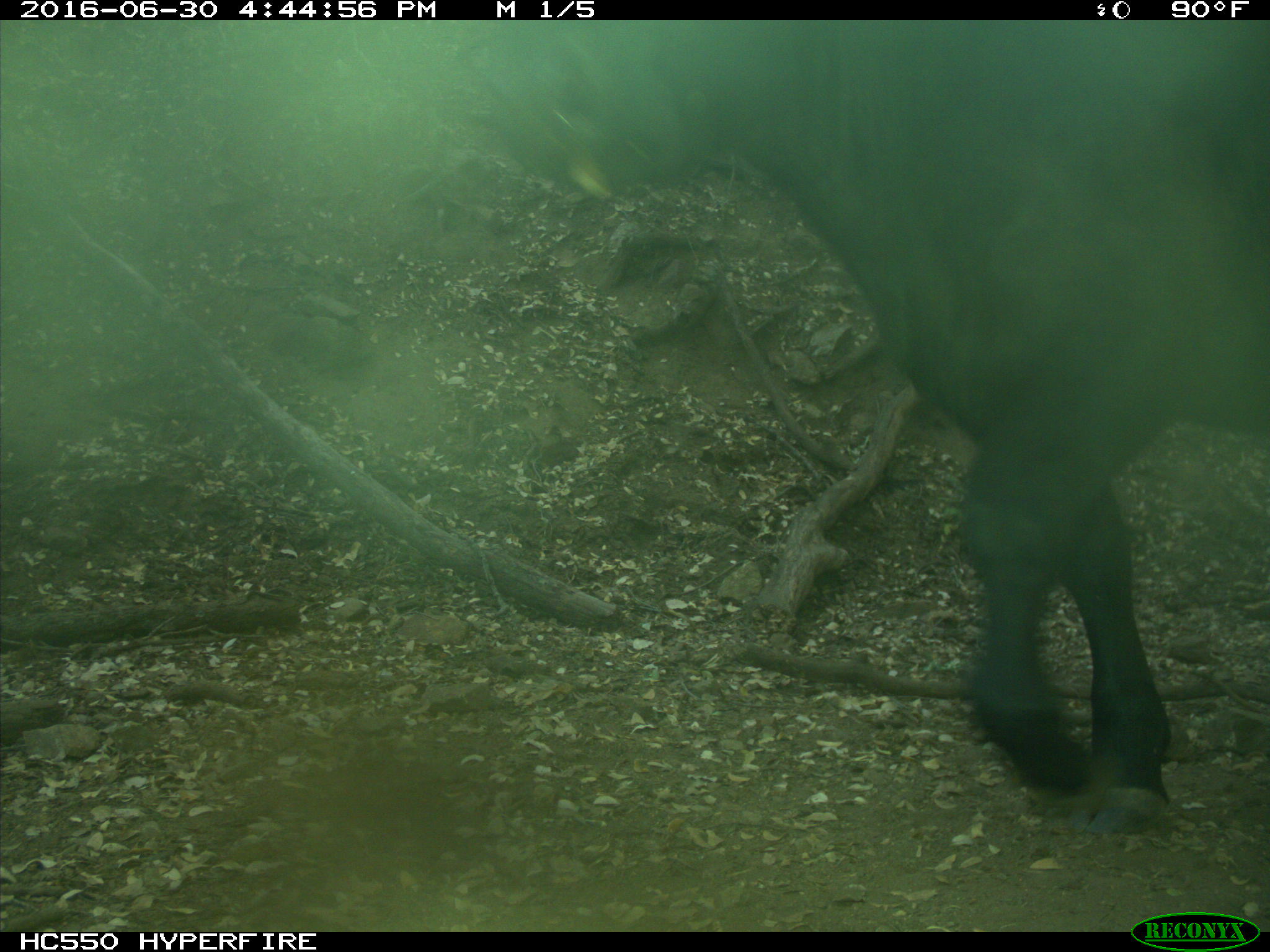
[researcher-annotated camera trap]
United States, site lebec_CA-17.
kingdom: Animalia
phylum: Chordata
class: Mammalia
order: Artiodactyla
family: Bovidae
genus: Bos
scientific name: Bos taurus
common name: domestic cow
Bos taurus (domestic cow).